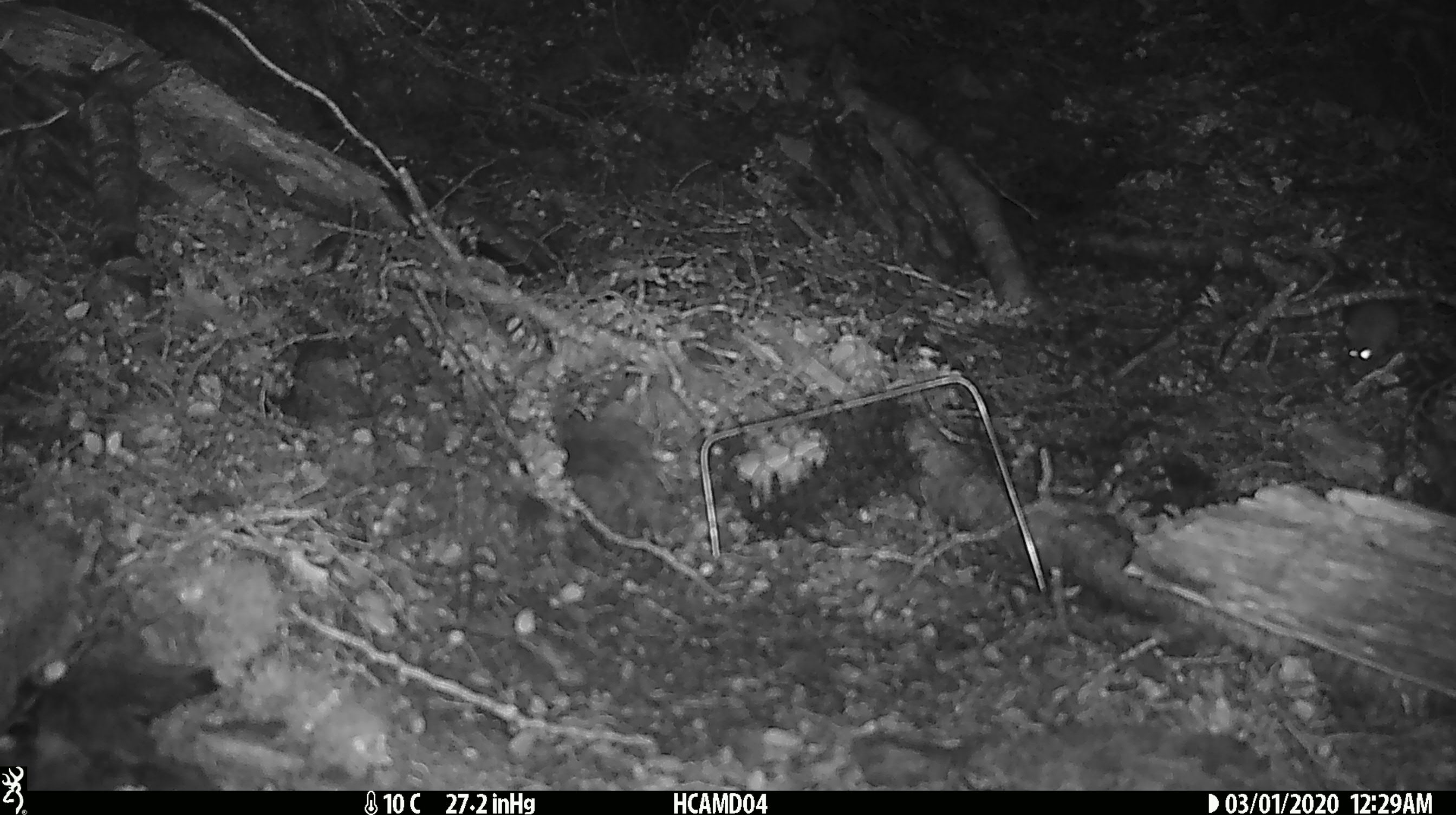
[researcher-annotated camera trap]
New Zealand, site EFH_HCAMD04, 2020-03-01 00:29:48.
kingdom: Animalia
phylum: Chordata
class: Mammalia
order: Rodentia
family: Muridae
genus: Mus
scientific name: Mus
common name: mouse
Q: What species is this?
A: Mouse (Mus).